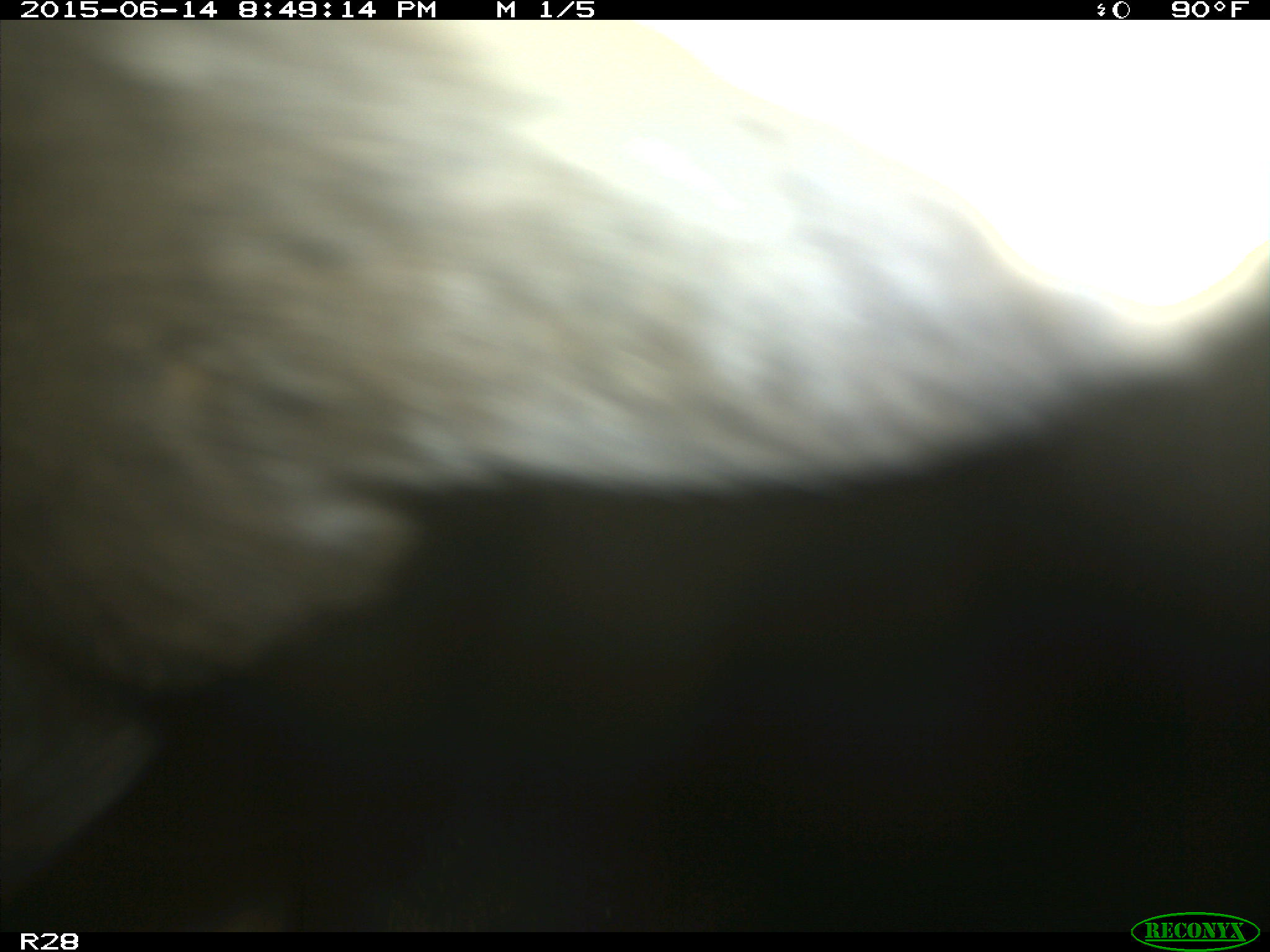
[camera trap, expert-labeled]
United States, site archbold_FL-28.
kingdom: Animalia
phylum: Chordata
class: Mammalia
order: Artiodactyla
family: Bovidae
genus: Bos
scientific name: Bos taurus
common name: domestic cow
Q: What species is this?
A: Bos taurus (domestic cow).